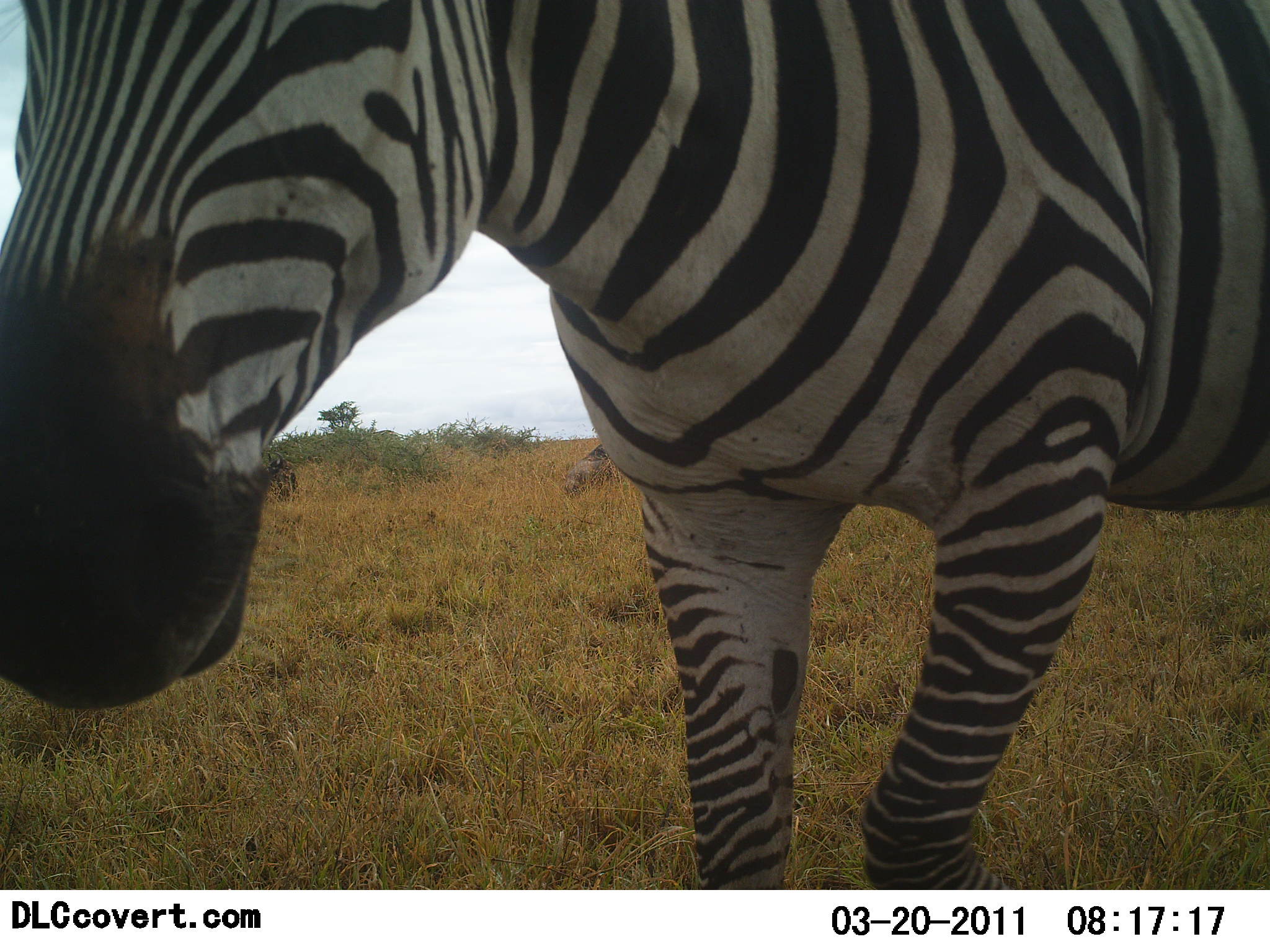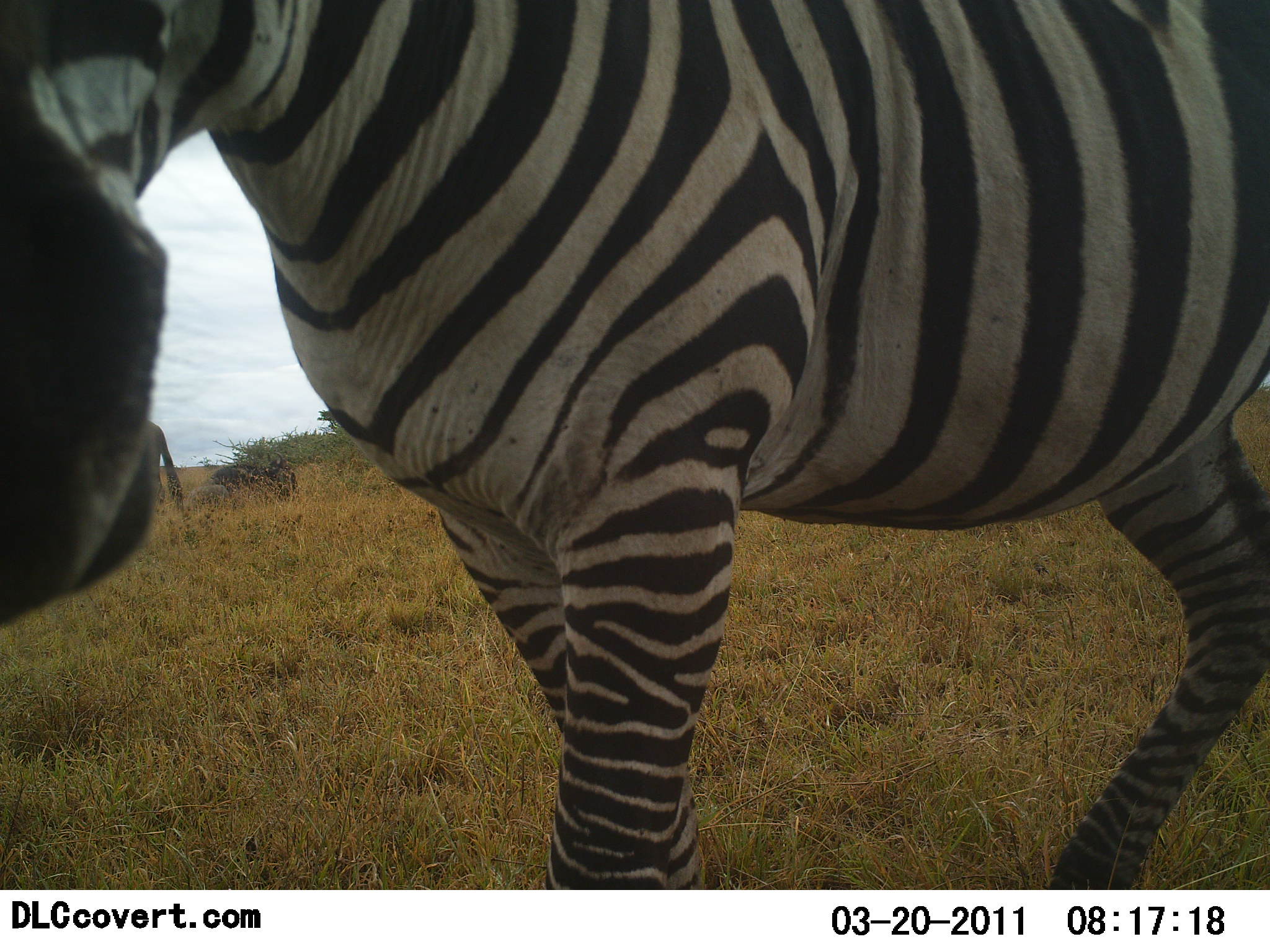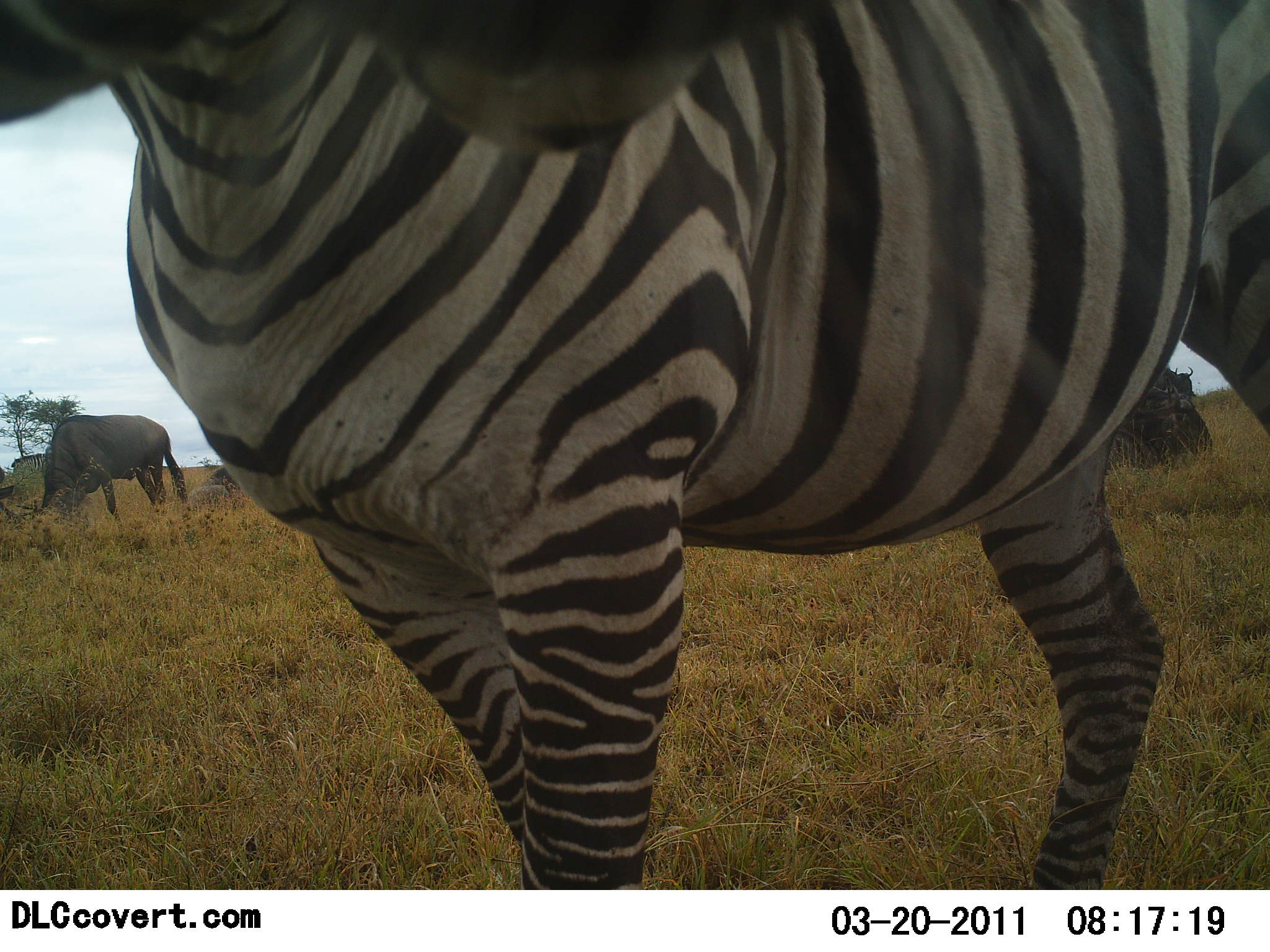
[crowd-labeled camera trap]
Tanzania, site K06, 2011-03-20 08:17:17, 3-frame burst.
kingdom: Animalia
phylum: Chordata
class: Mammalia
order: Artiodactyla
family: Bovidae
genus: Connochaetes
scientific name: Connochaetes taurinus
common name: blue wildebeest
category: wildebeest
Wildebeest (blue wildebeest) (Connochaetes taurinus), count 1. Behavior (volunteer vote fractions): standing 45%, resting 36%, moving 0%, interacting 0%. Young present (vote fraction): 0%. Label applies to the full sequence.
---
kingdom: Animalia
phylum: Chordata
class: Mammalia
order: Perissodactyla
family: Equidae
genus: Equus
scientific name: Equus quagga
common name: plains zebra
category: zebra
Zebra (plains zebra) (Equus quagga), count 1. Behavior (volunteer vote fractions): standing 21%, resting 0%, moving 71%, interacting 7%. Young present (vote fraction): 0%. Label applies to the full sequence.